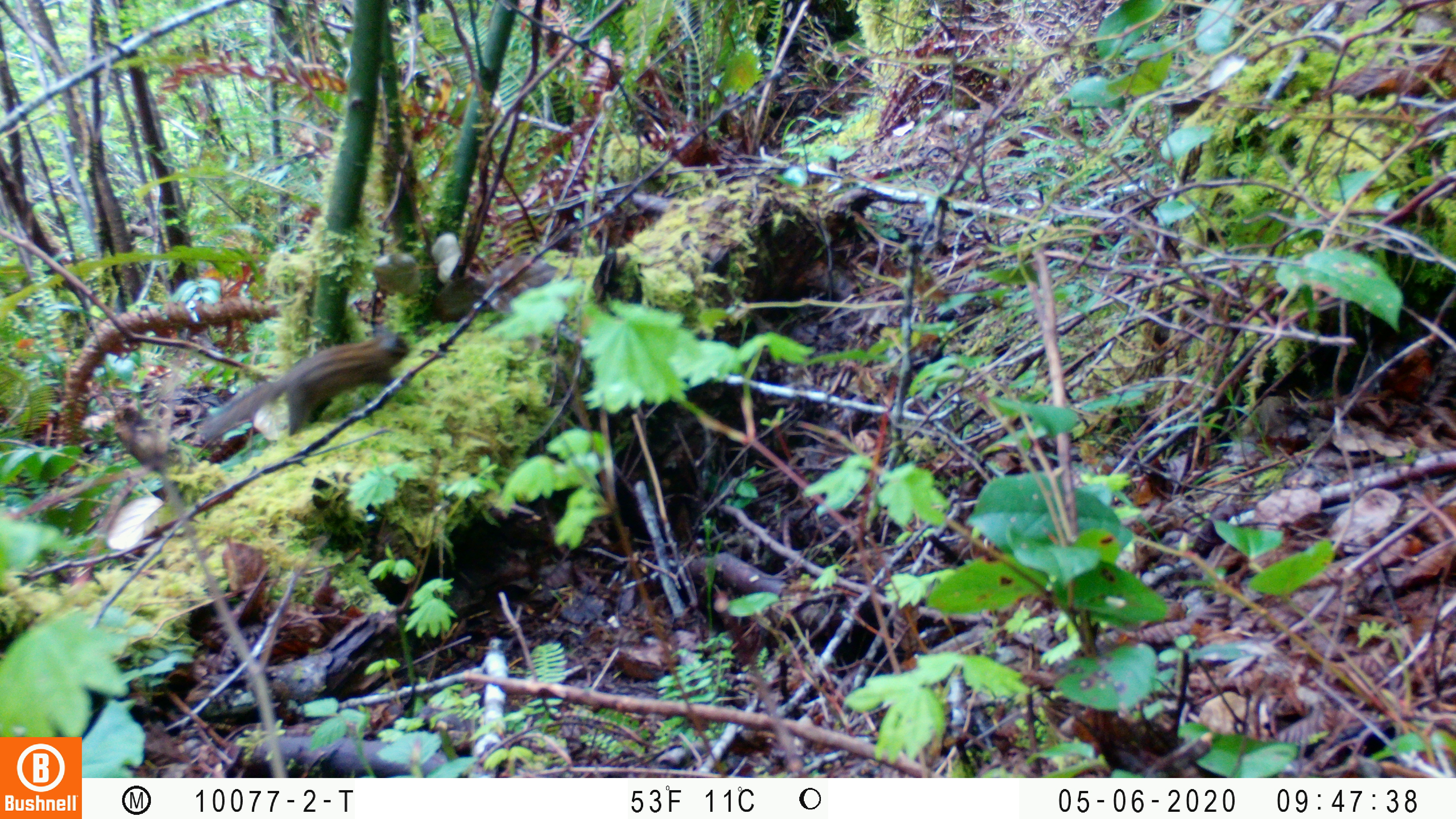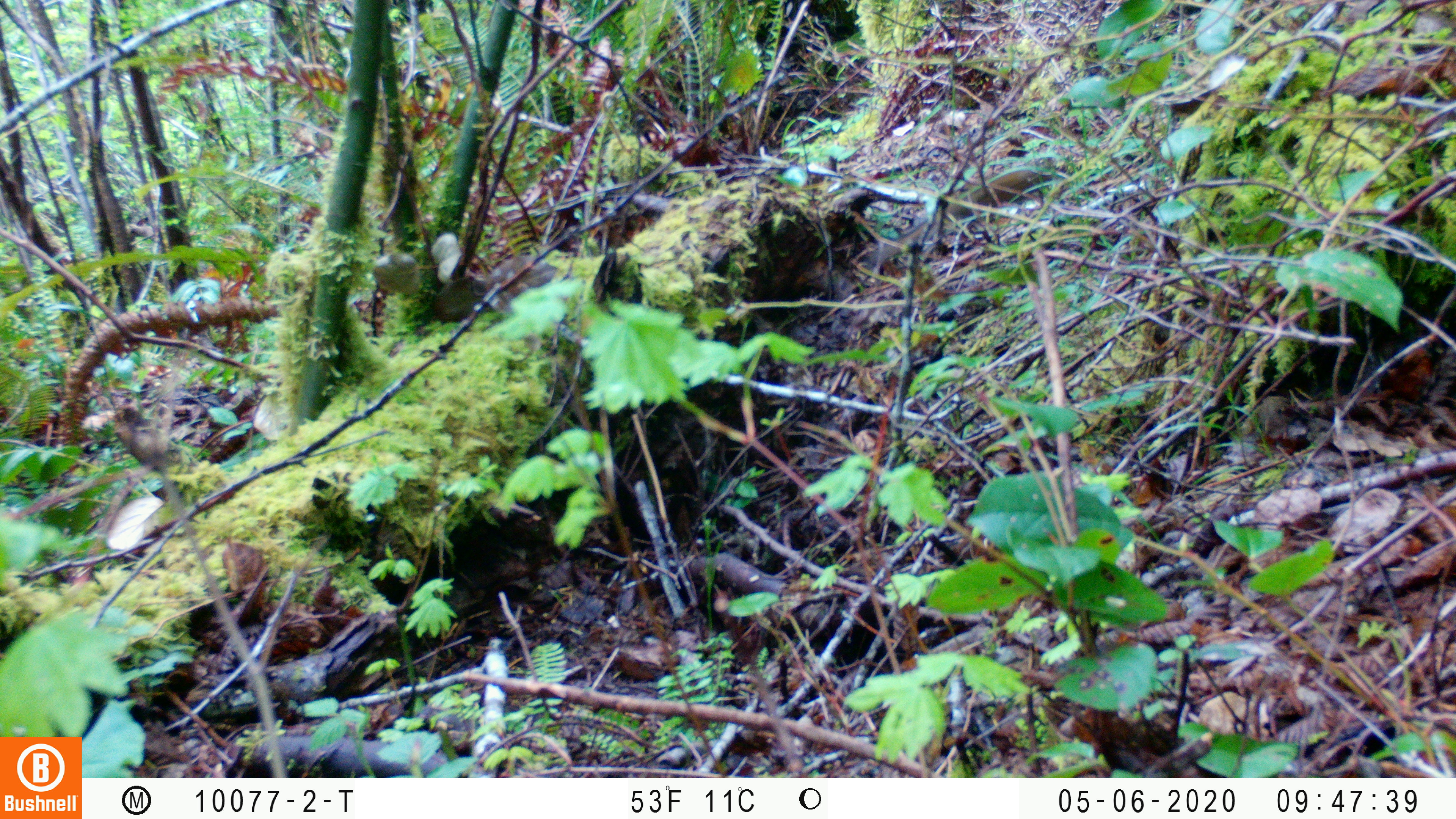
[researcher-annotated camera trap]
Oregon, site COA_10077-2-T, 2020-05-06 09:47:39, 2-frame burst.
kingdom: Animalia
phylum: Chordata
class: Mammalia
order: Rodentia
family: Sciuridae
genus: Neotamias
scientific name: Neotamias townsendii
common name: townsend's chipmunk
Townsend's chipmunk (Neotamias townsendii).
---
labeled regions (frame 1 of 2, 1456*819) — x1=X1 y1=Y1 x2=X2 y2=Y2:
townsend's chipmunk: x1=189 y1=322 x2=412 y2=446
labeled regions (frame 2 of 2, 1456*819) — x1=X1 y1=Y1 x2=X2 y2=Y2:
townsend's chipmunk: x1=863 y1=141 x2=1061 y2=267